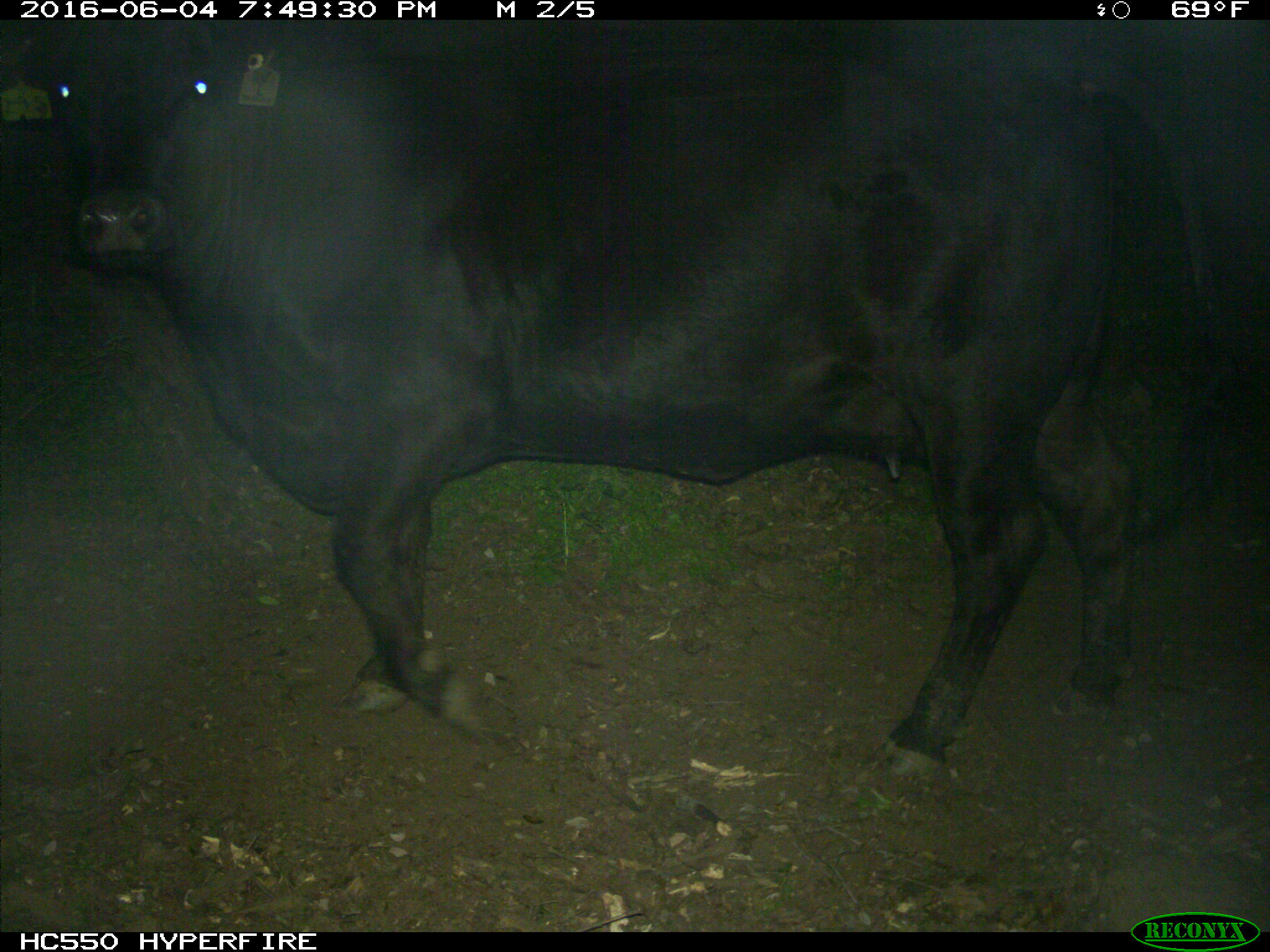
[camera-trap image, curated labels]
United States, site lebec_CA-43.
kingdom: Animalia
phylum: Chordata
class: Mammalia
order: Artiodactyla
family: Bovidae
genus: Bos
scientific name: Bos taurus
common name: domestic cow